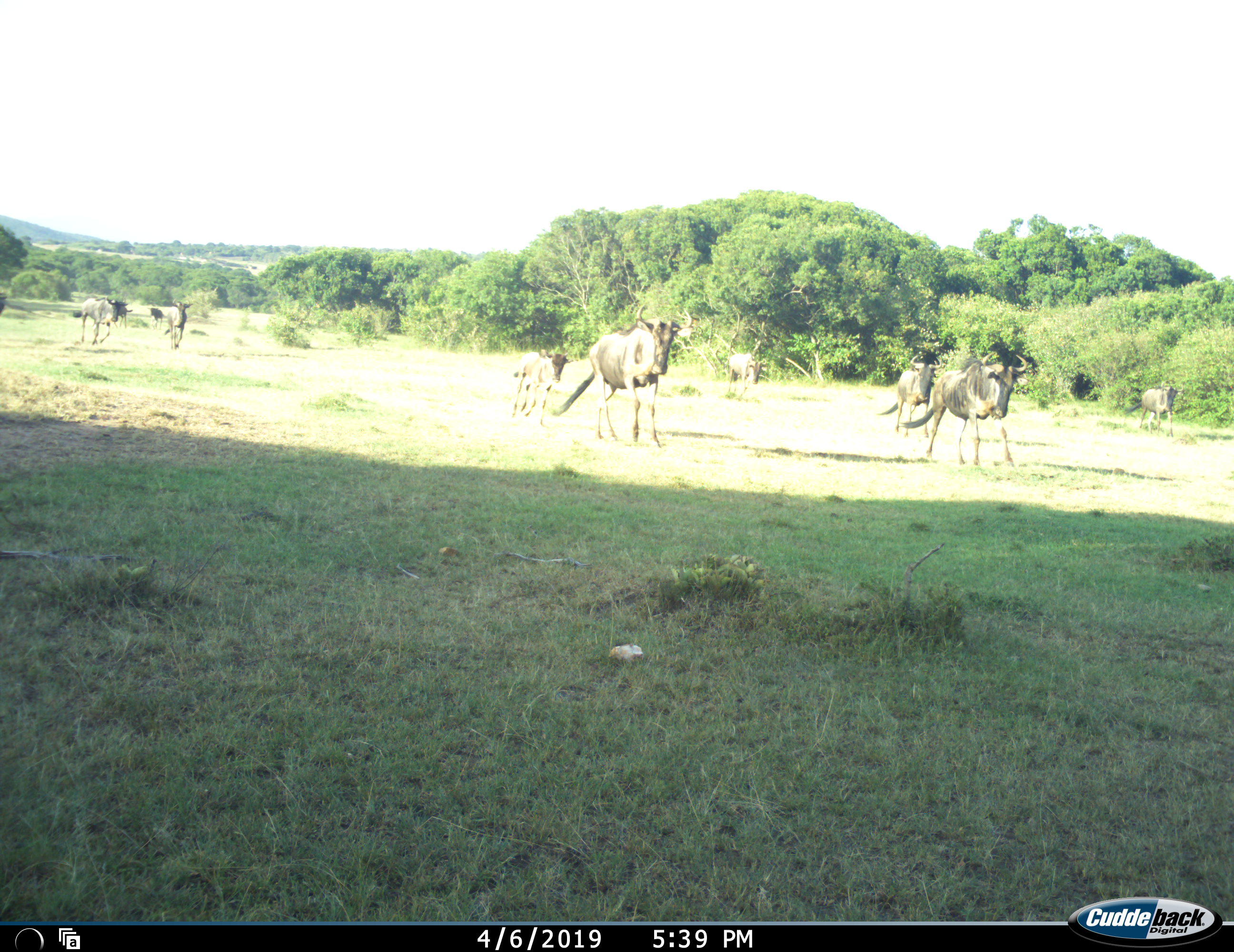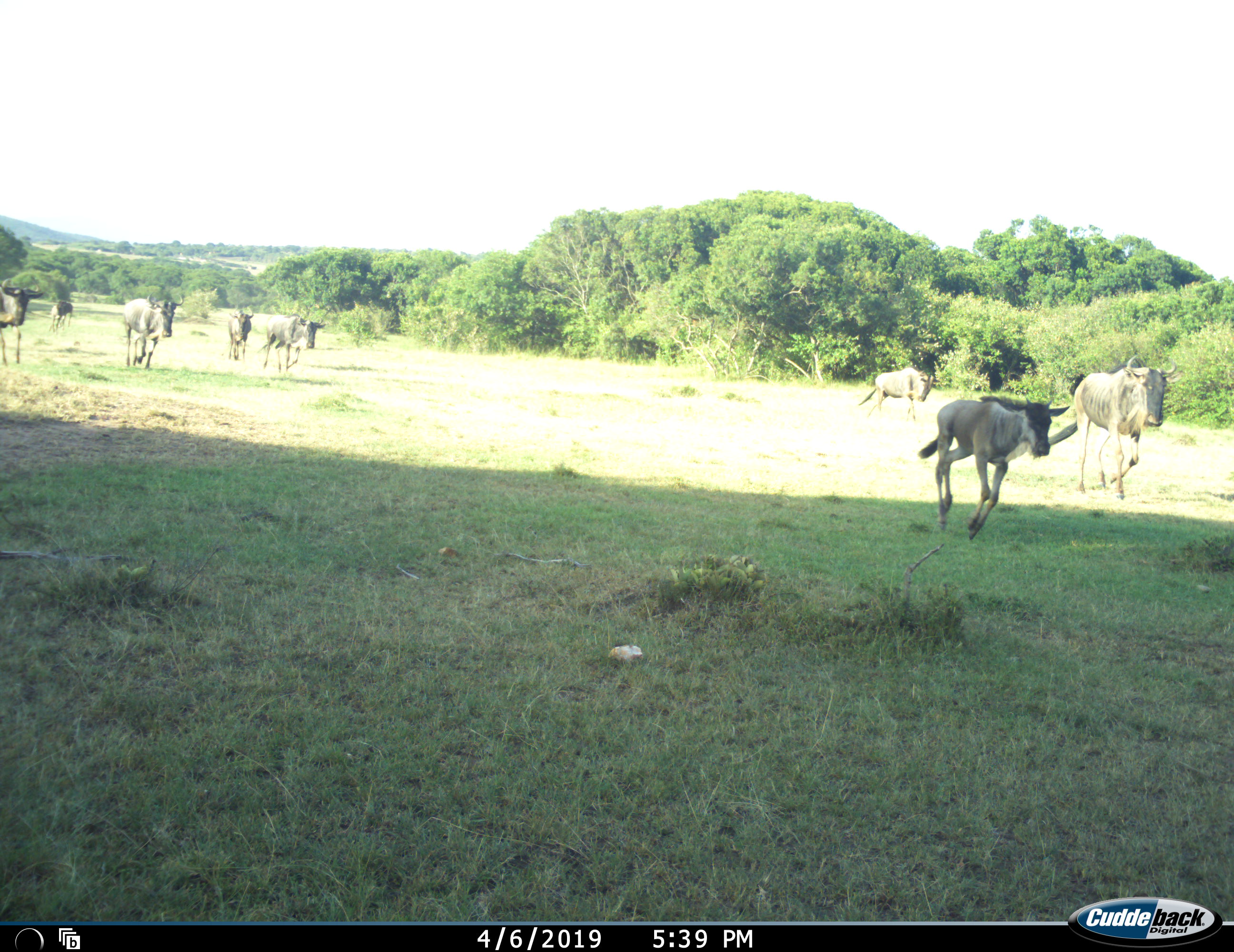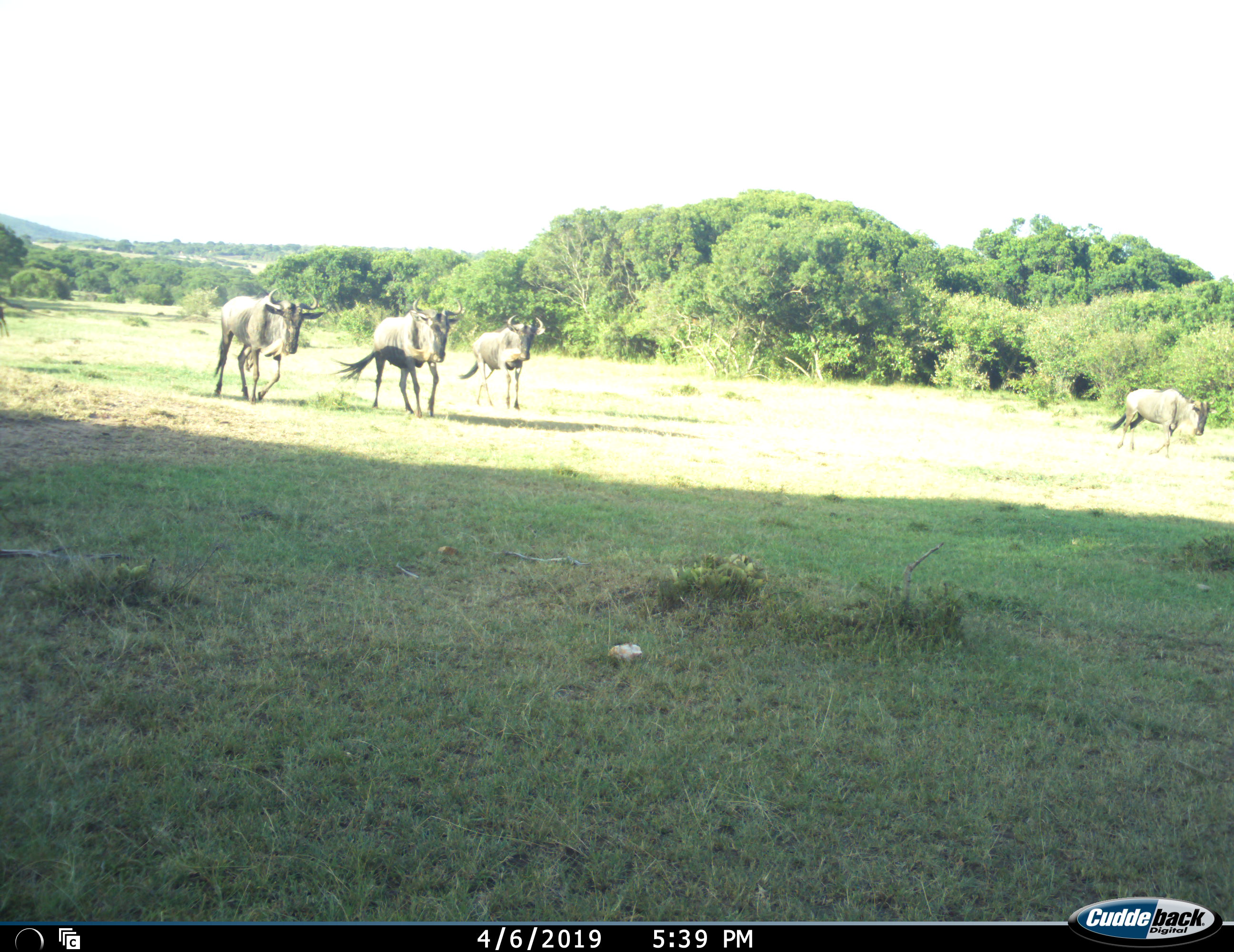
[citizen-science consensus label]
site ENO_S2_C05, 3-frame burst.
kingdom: Animalia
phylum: Chordata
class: Mammalia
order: Artiodactyla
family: Bovidae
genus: Connochaetes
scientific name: Connochaetes taurinus taurinus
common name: blue wildebeest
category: wildebeestblue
Wildebeestblue (blue wildebeest) (Connochaetes taurinus taurinus), count 11-50. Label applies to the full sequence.